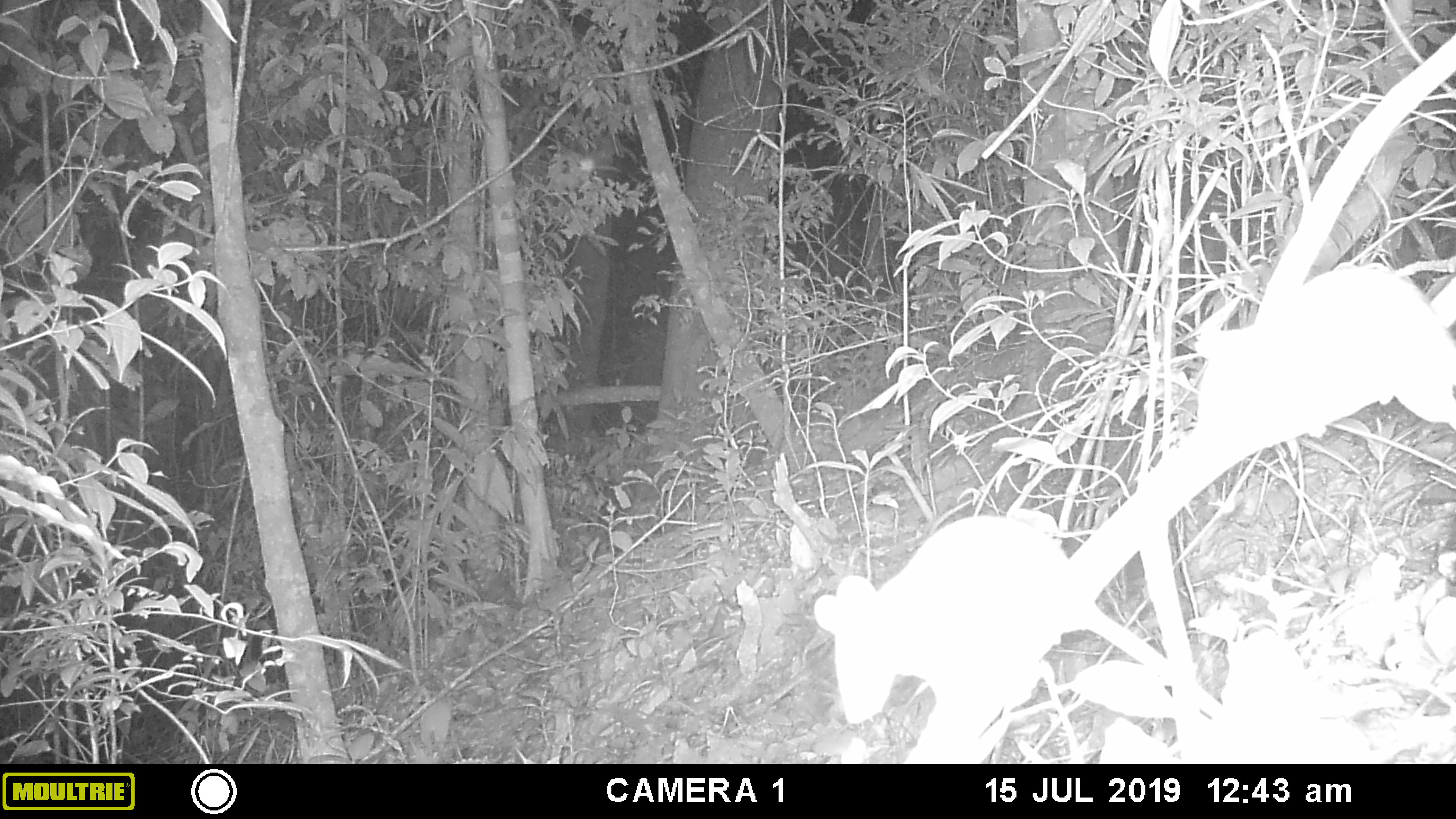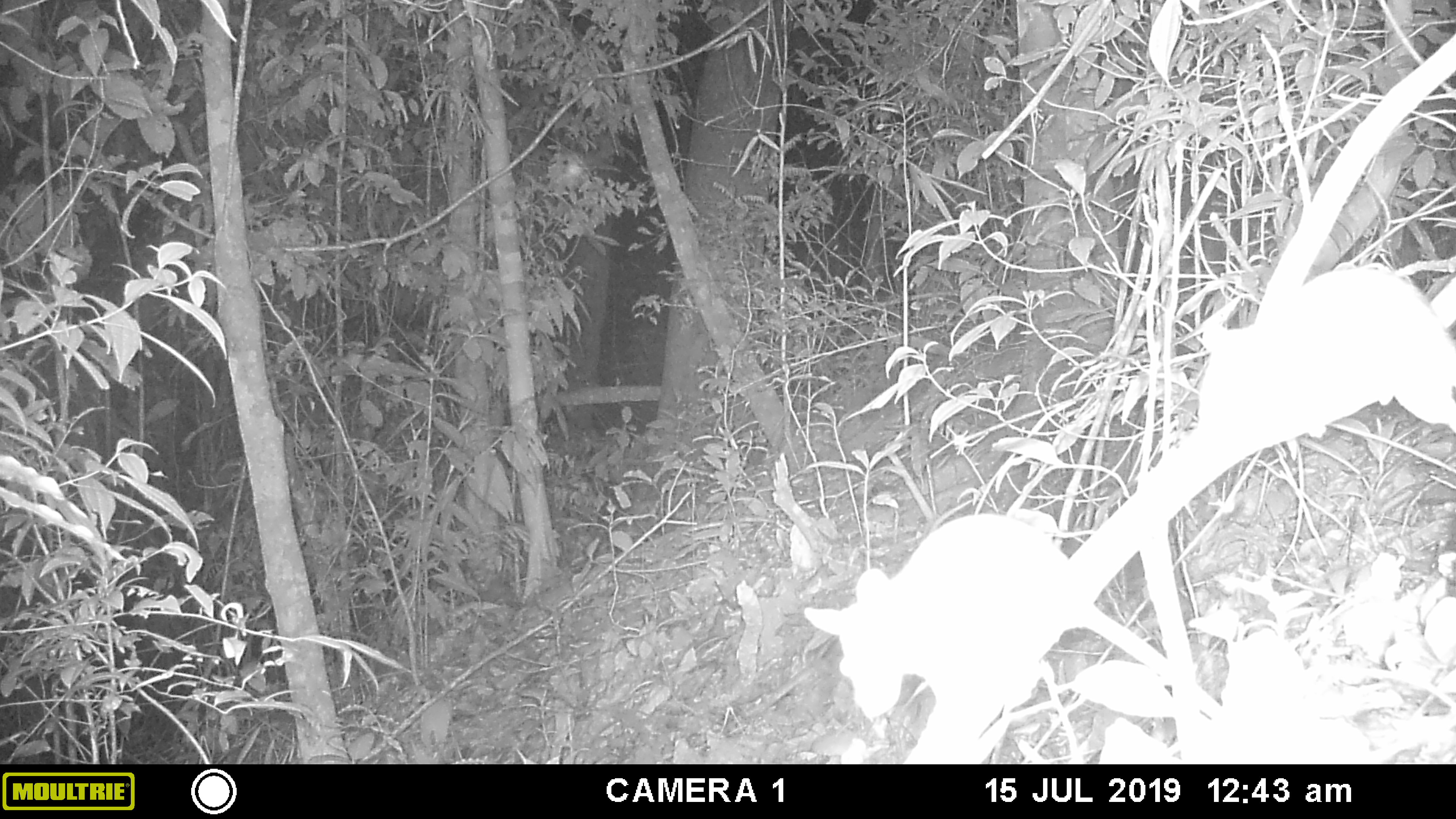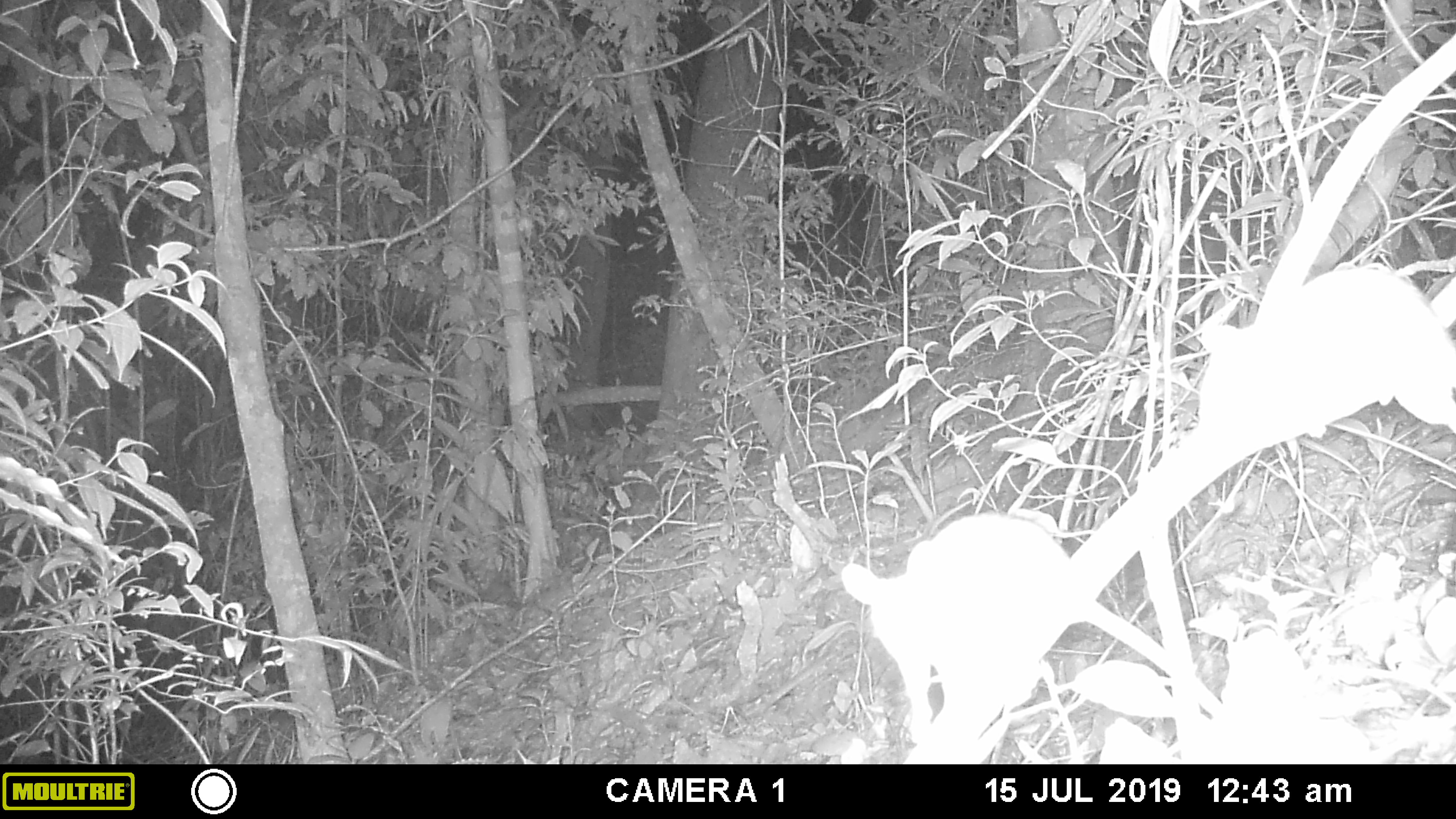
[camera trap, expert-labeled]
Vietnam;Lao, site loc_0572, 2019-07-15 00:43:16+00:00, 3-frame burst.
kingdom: Animalia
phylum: Chordata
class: Mammalia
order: Rodentia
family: Muridae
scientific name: Muridae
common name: old-world mice and rats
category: unidentified murid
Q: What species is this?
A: Unidentified murid (old-world mice and rats) (Muridae).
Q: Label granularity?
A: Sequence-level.